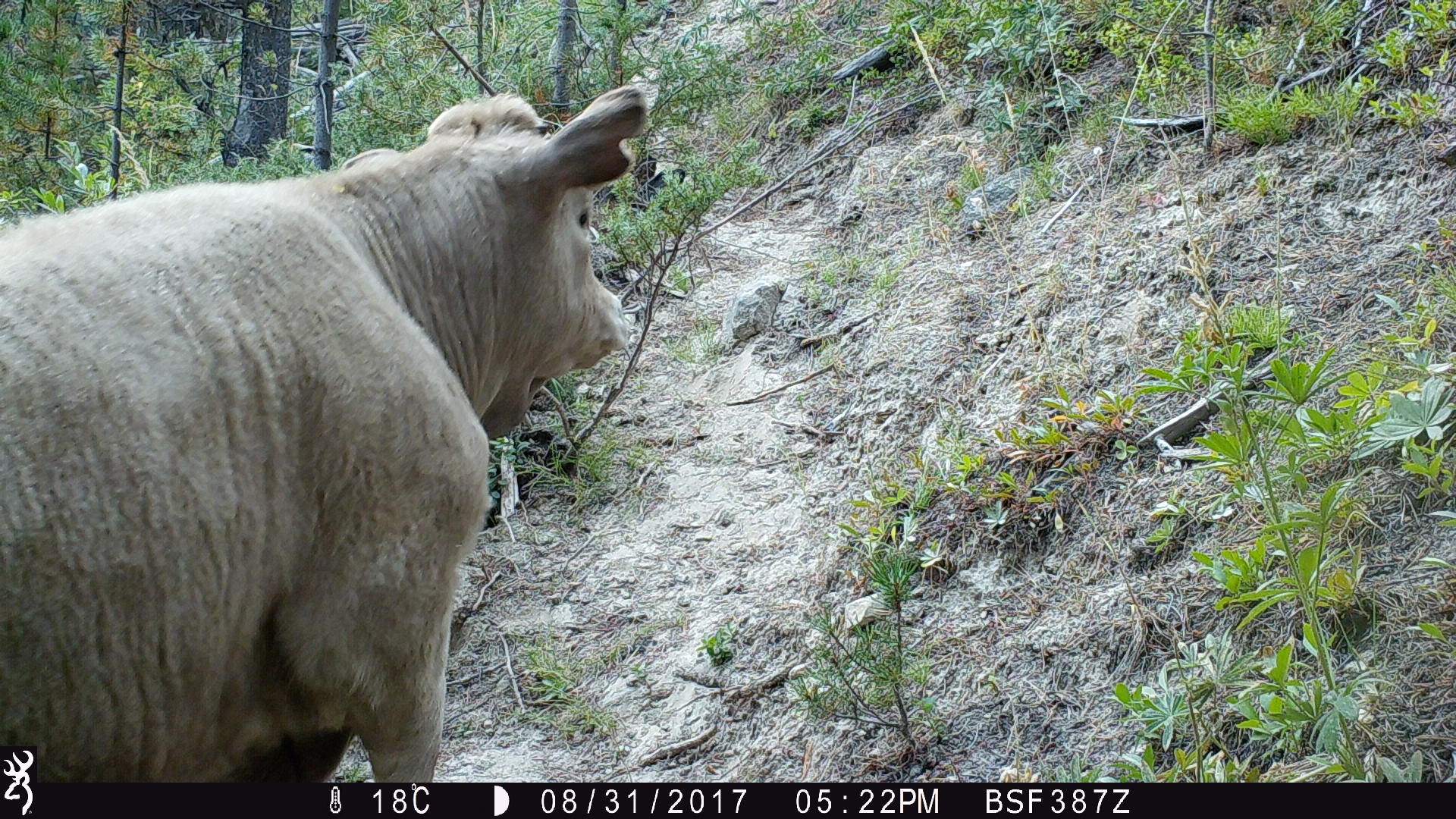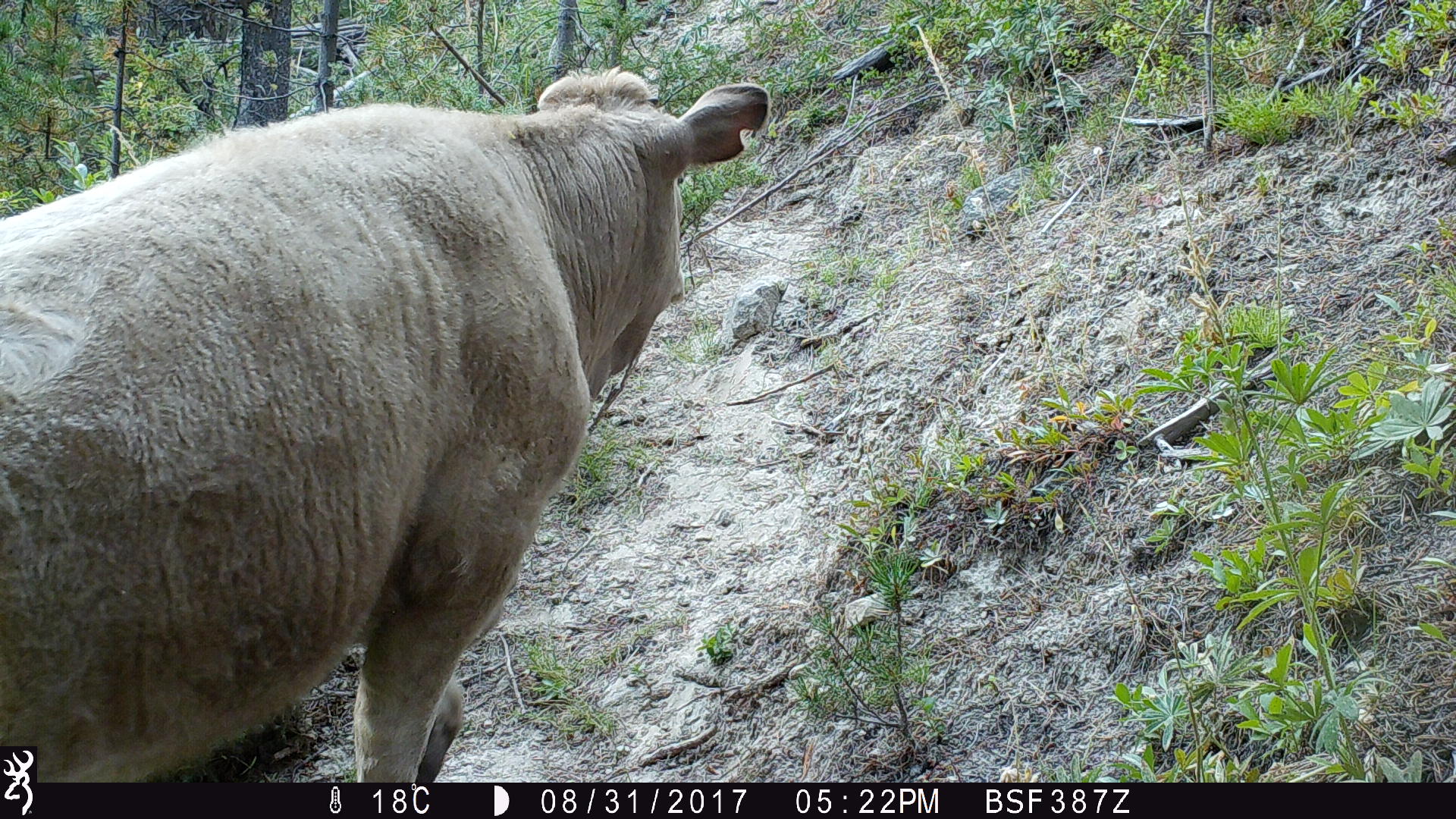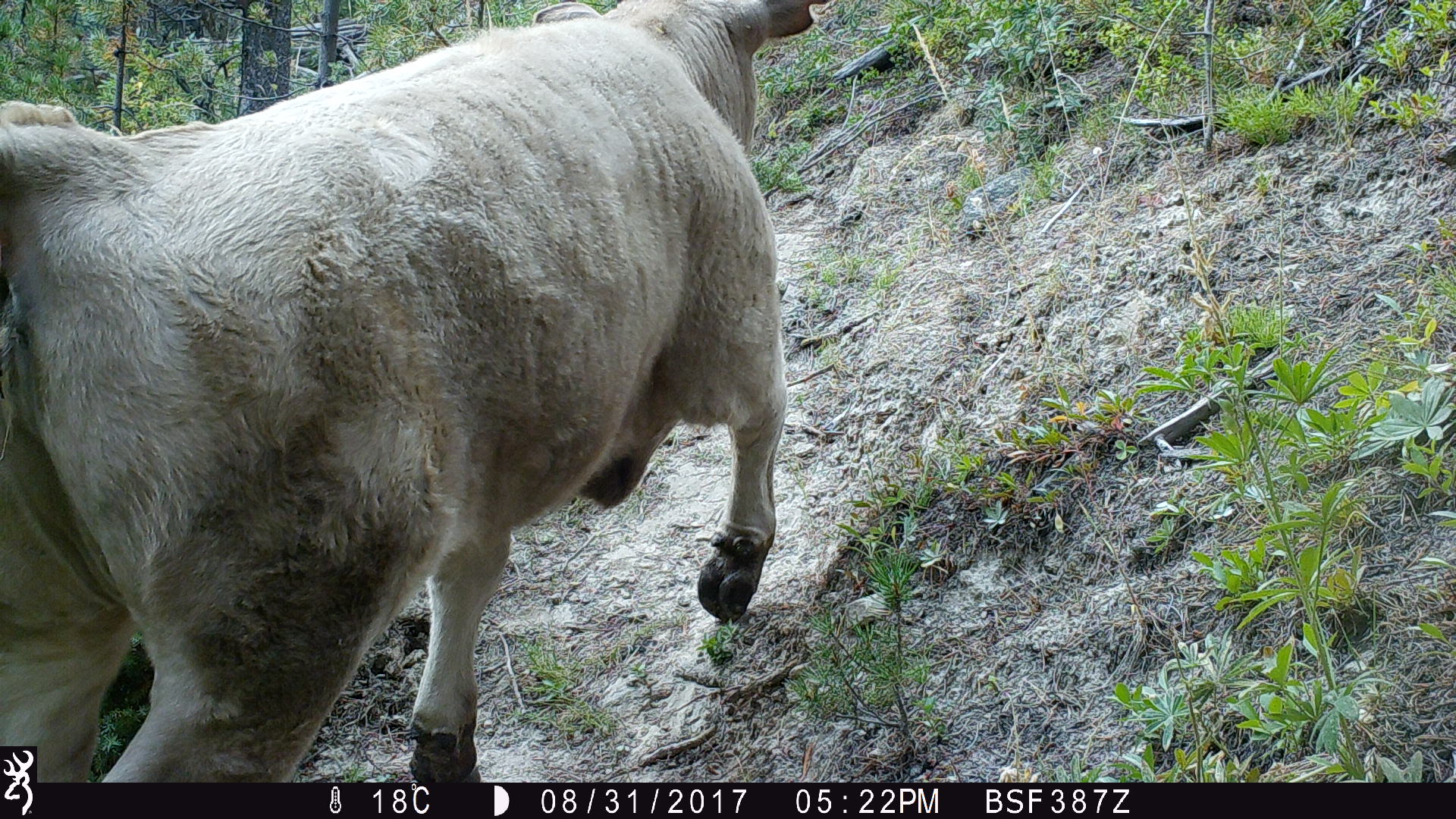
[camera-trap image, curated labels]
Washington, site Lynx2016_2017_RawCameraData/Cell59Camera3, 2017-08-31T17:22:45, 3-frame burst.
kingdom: Animalia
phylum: Chordata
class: Mammalia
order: Artiodactyla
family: Bovidae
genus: Bos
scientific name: Bos taurus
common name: domestic cattle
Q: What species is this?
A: Domestic cattle (Bos taurus).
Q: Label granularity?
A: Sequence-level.